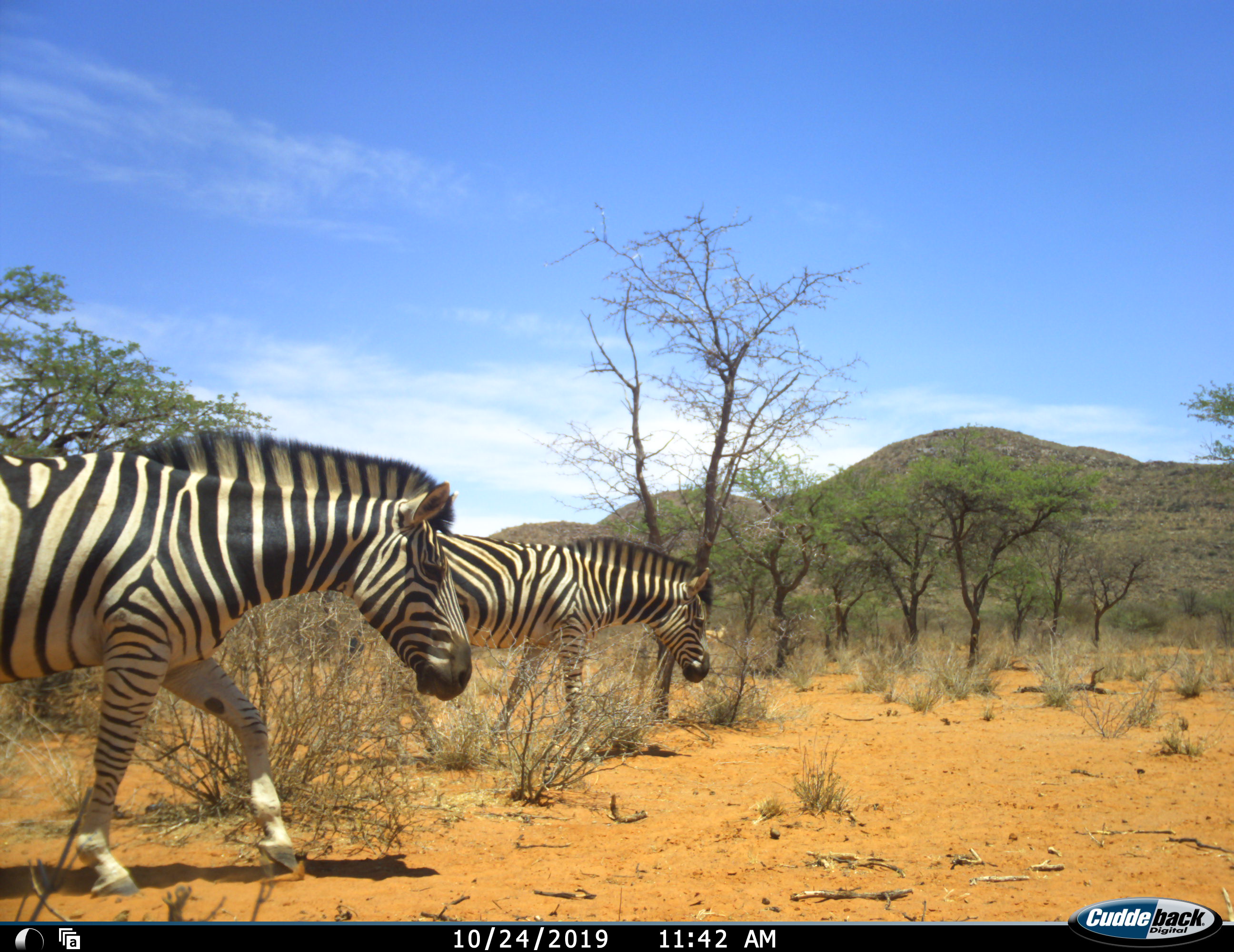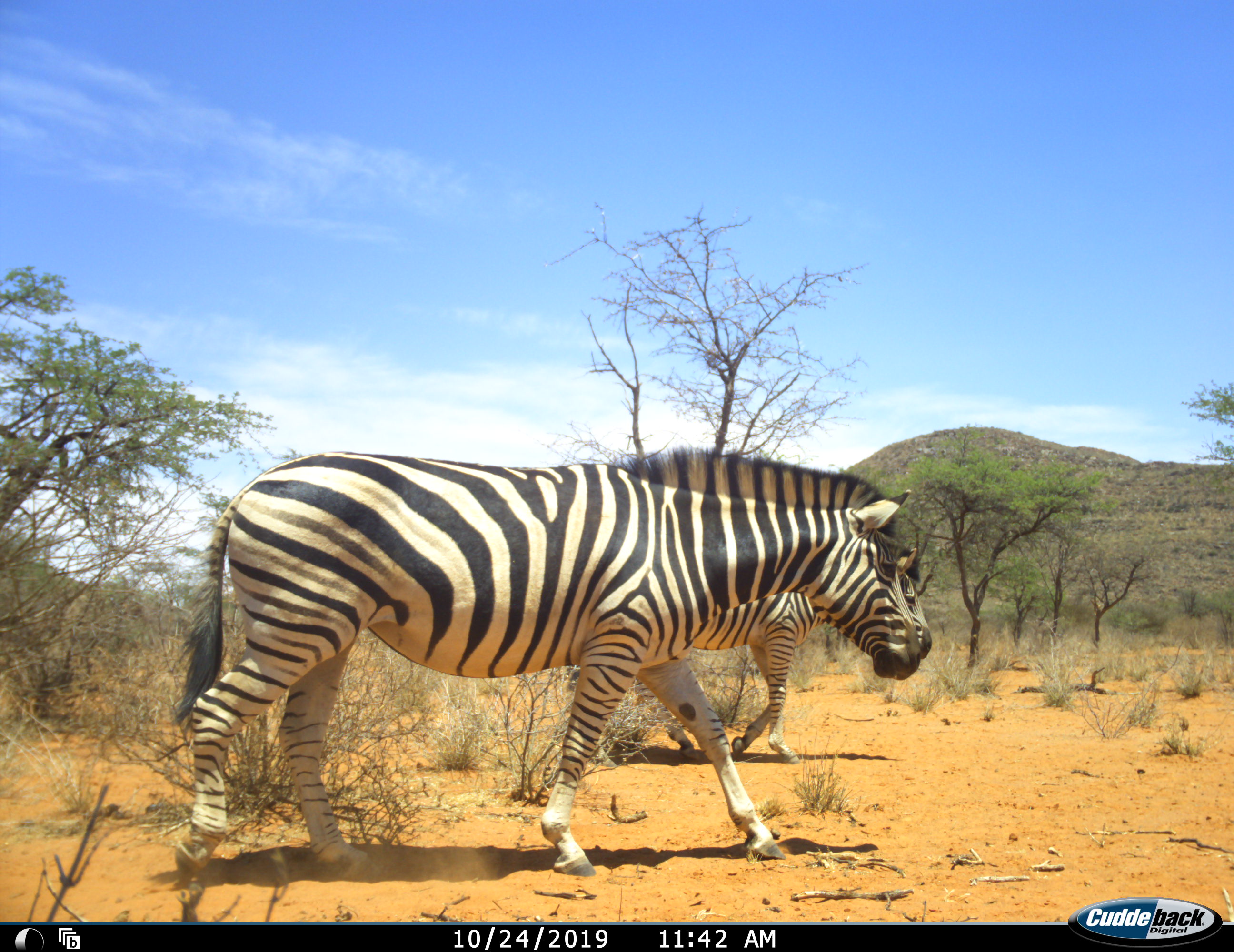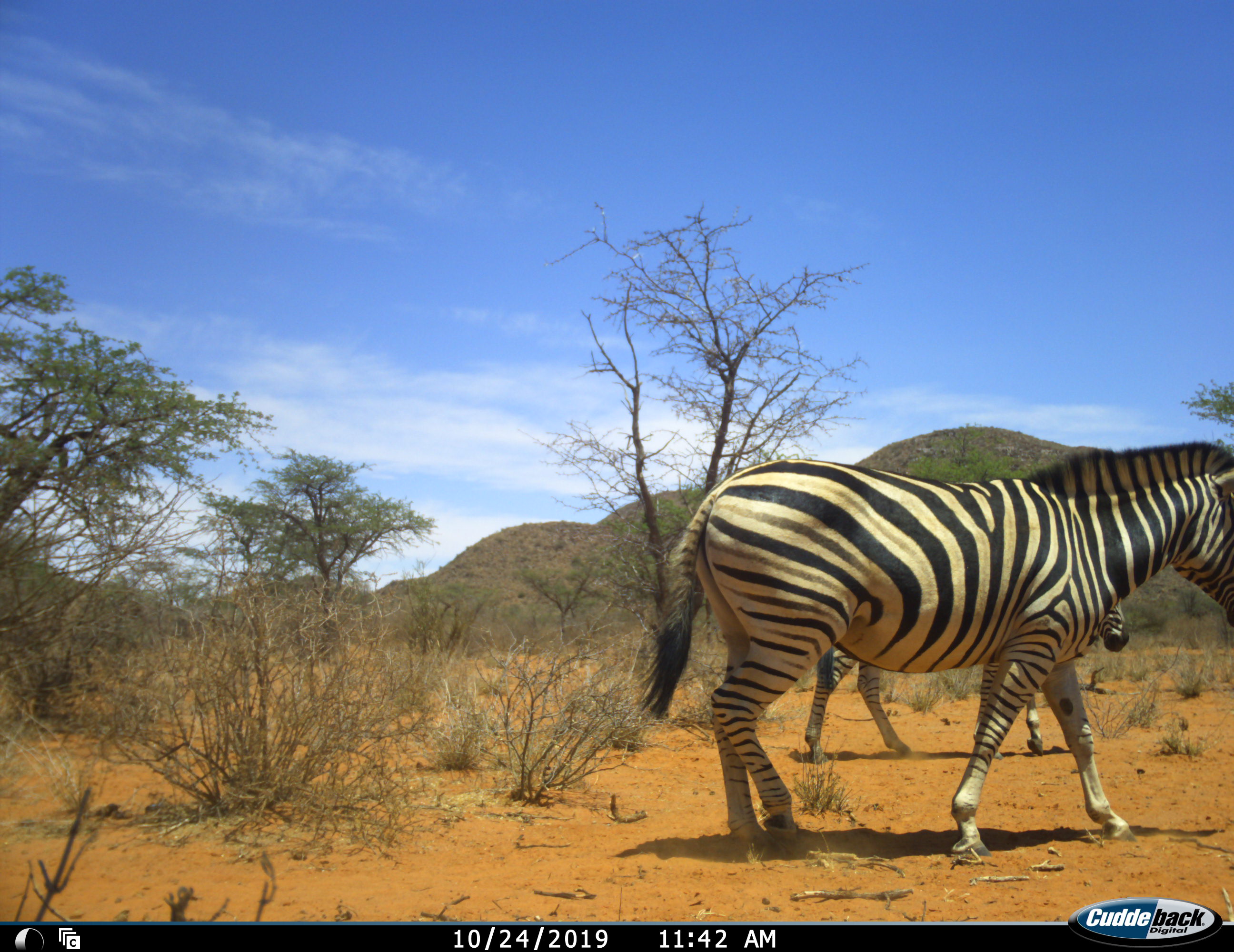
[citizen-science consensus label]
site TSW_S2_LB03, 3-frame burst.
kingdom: Animalia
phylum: Chordata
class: Mammalia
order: Perissodactyla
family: Equidae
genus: Equus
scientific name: Equus quagga burchellii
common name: burchell's zebra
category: zebraburchells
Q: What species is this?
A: Zebraburchells (burchell's zebra) (Equus quagga burchellii).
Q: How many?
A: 2.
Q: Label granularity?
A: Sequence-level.